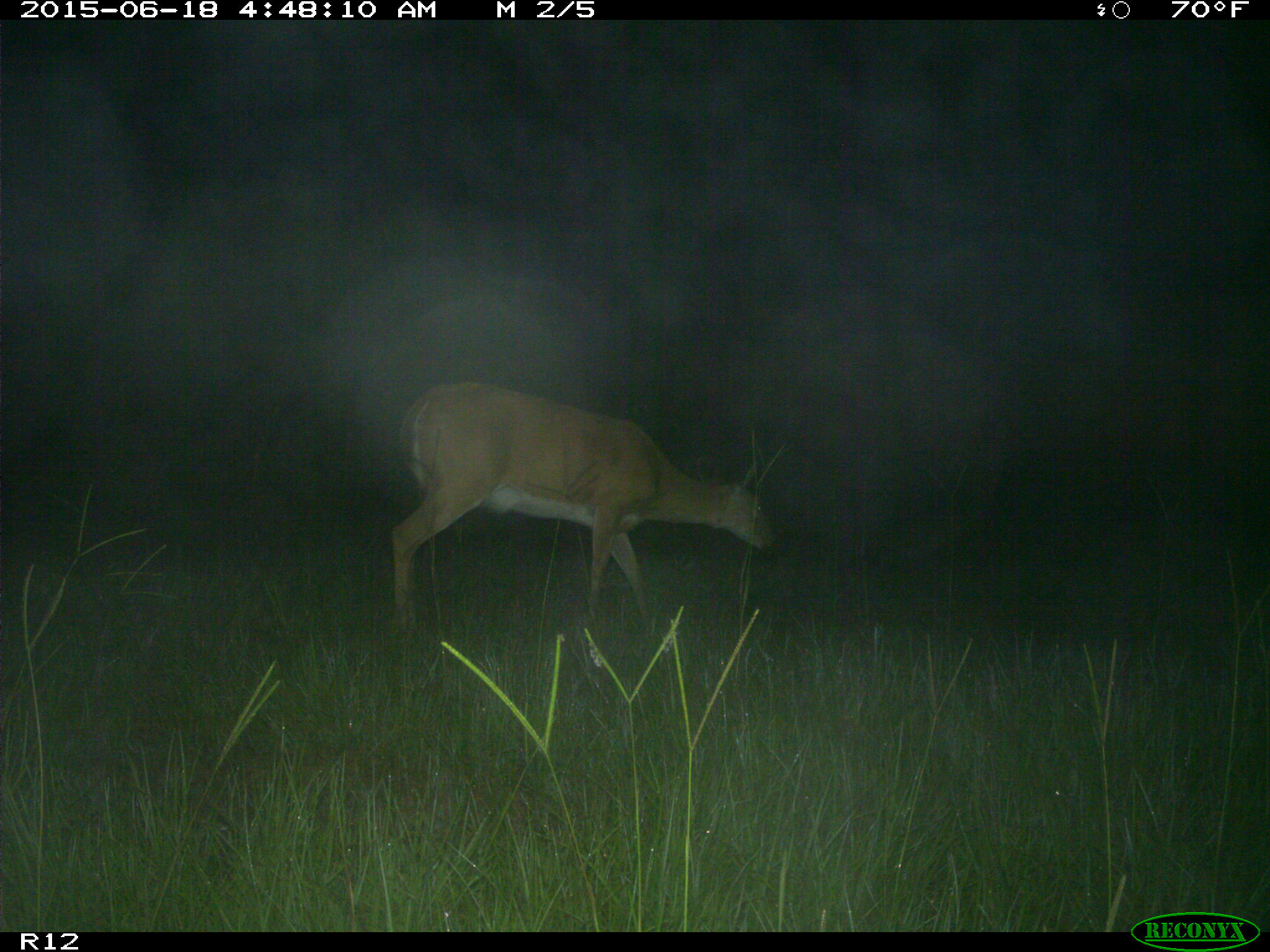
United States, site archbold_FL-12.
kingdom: Animalia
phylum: Chordata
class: Mammalia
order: Artiodactyla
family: Cervidae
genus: Odocoileus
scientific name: Odocoileus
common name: deer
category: unidentified deer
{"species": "unidentified deer (deer) (Odocoileus)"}